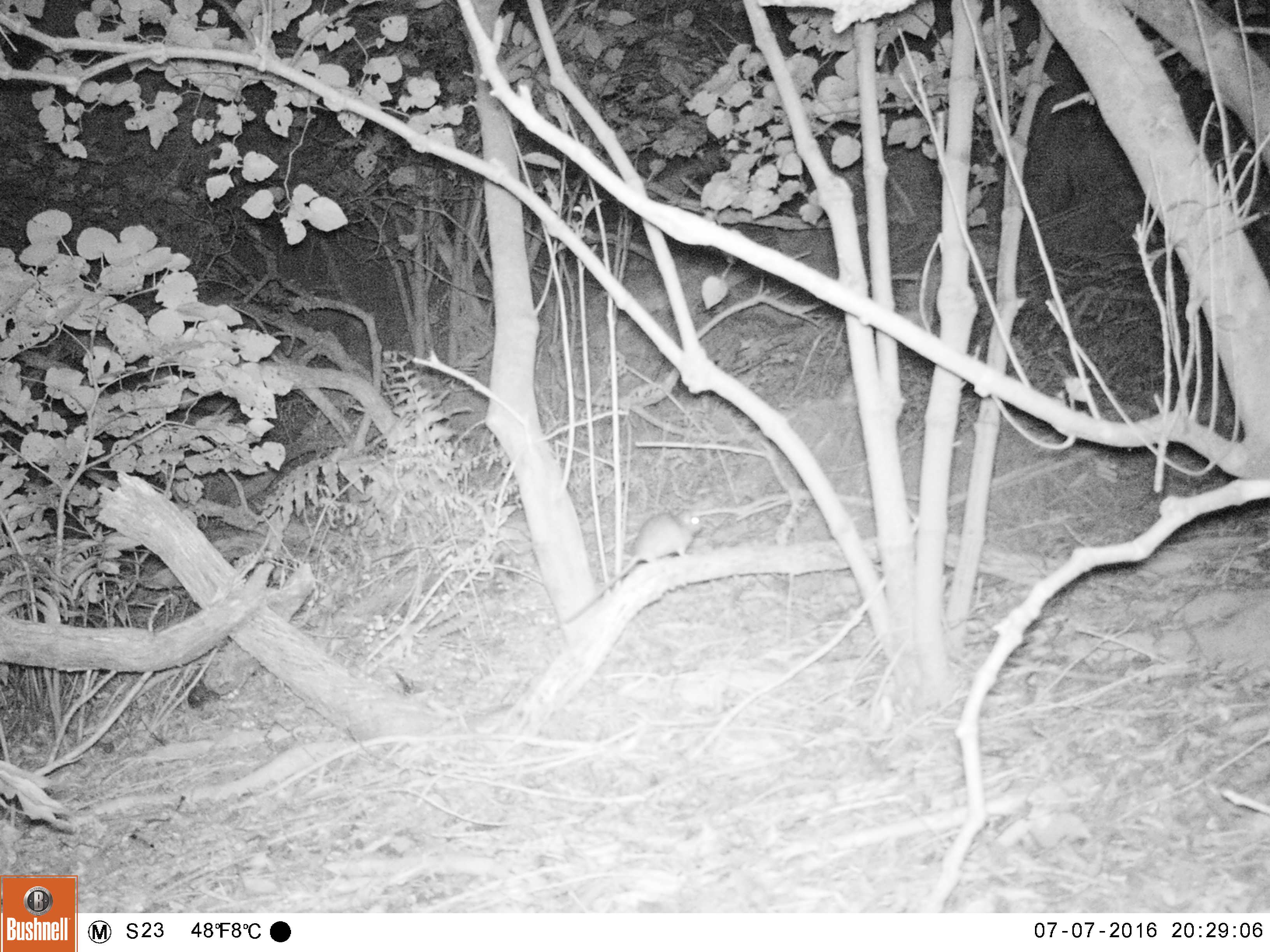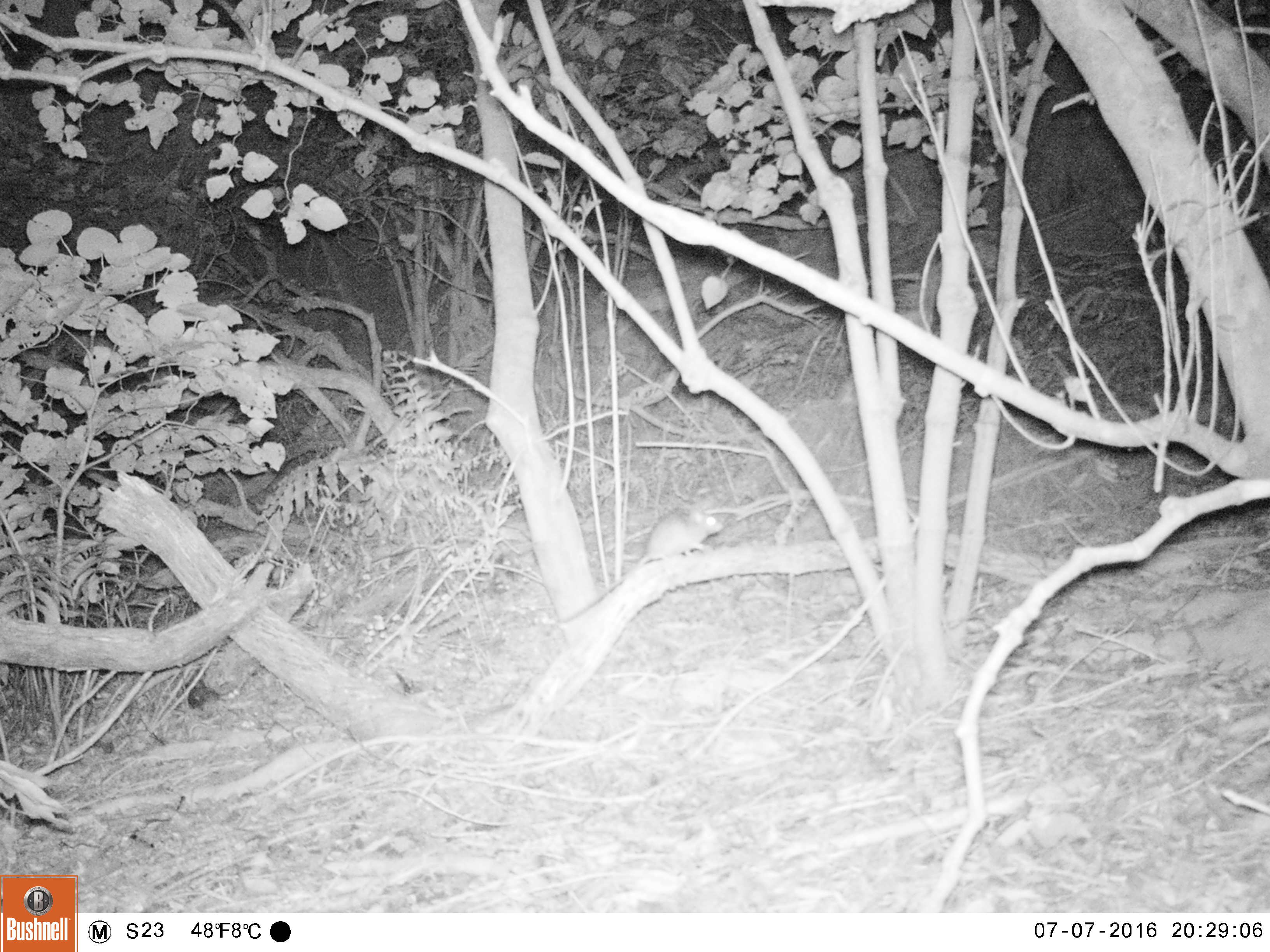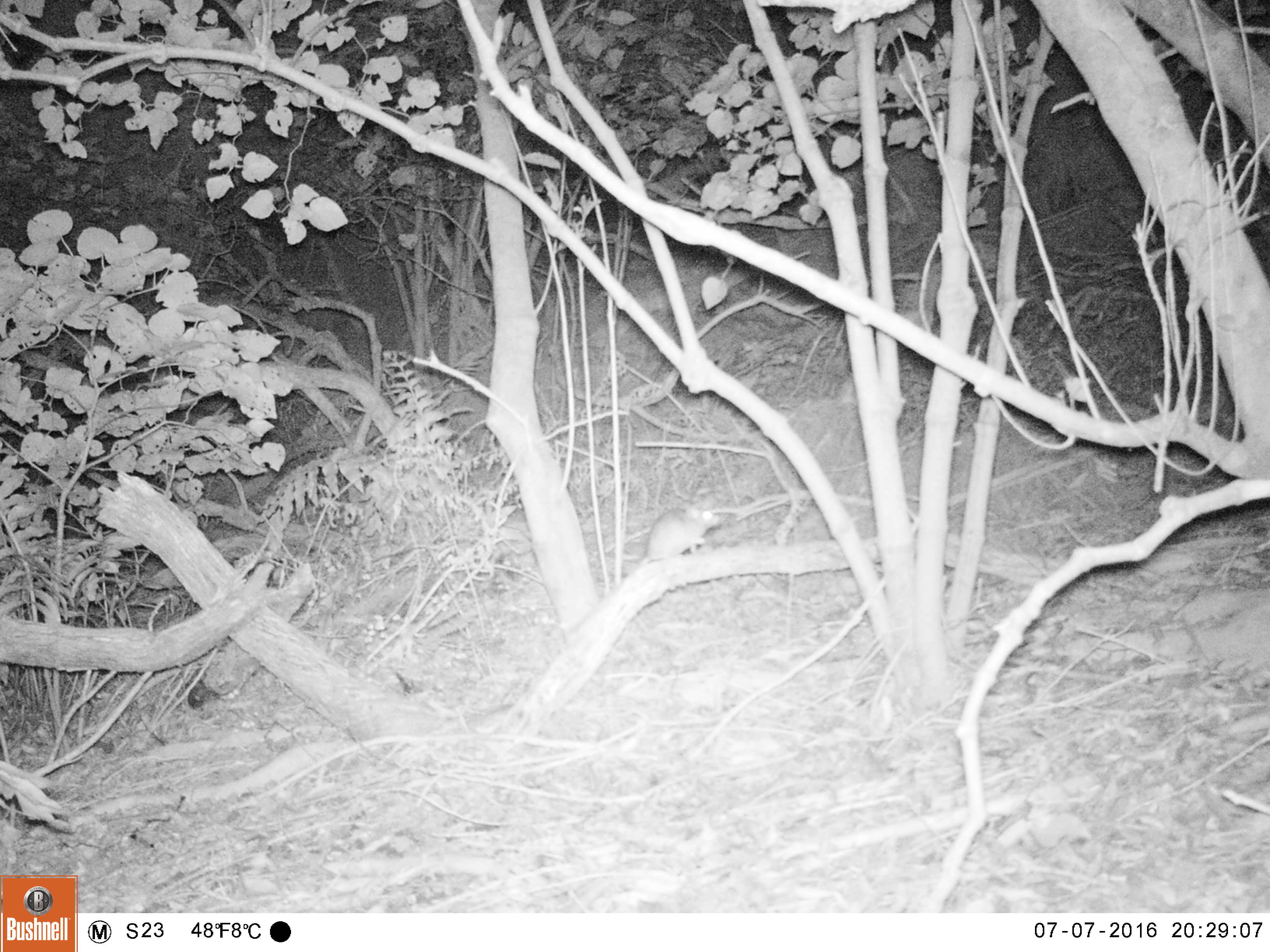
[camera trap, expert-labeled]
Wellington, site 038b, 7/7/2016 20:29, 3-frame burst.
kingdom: Animalia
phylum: Chordata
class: Mammalia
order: Rodentia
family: Muridae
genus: Rattus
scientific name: Rattus rattus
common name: ship rat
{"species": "ship rat (Rattus rattus)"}